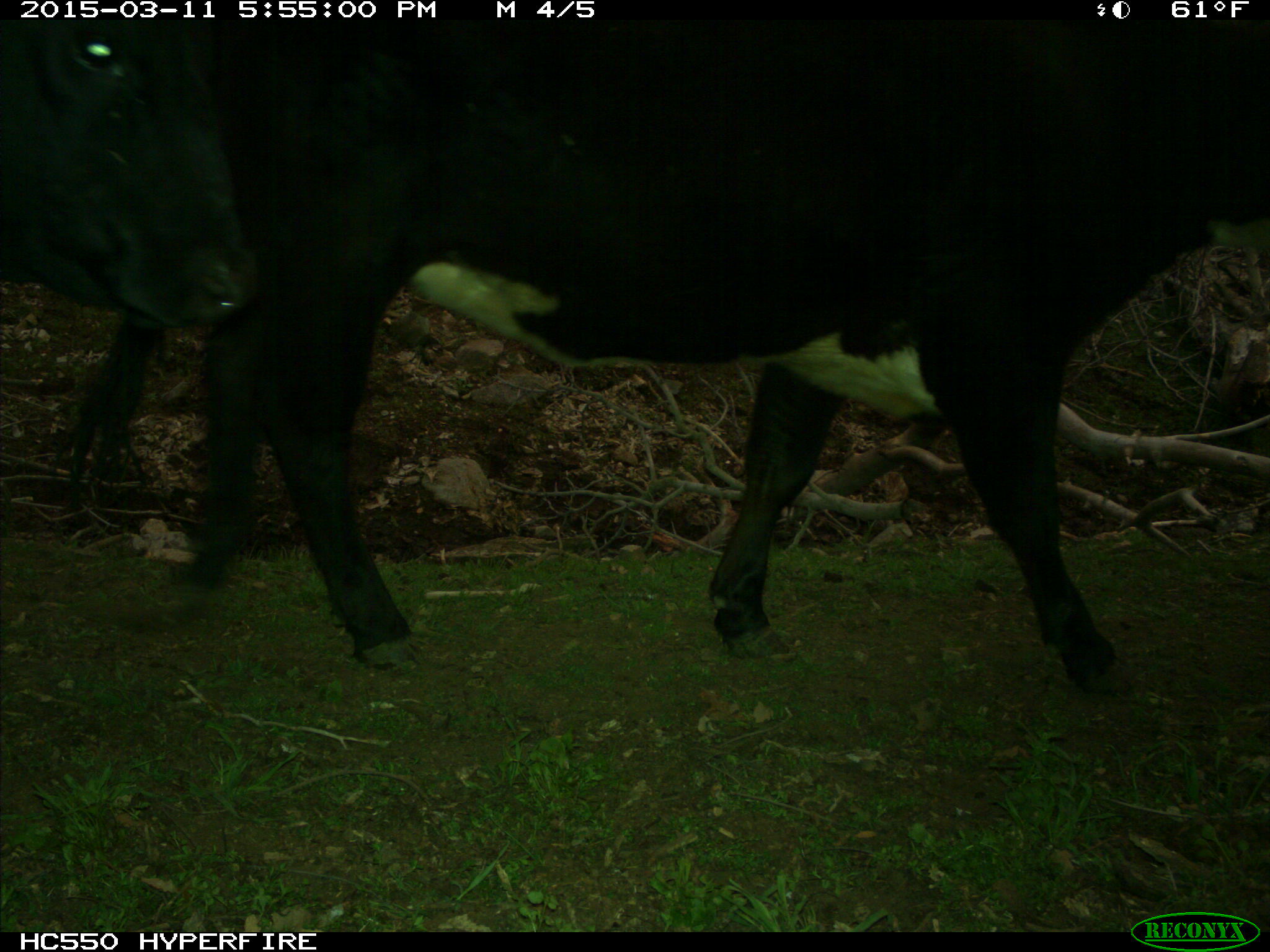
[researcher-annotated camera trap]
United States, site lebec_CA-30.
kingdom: Animalia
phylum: Chordata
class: Mammalia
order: Artiodactyla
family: Bovidae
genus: Bos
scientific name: Bos taurus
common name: domestic cow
Bos taurus (domestic cow).